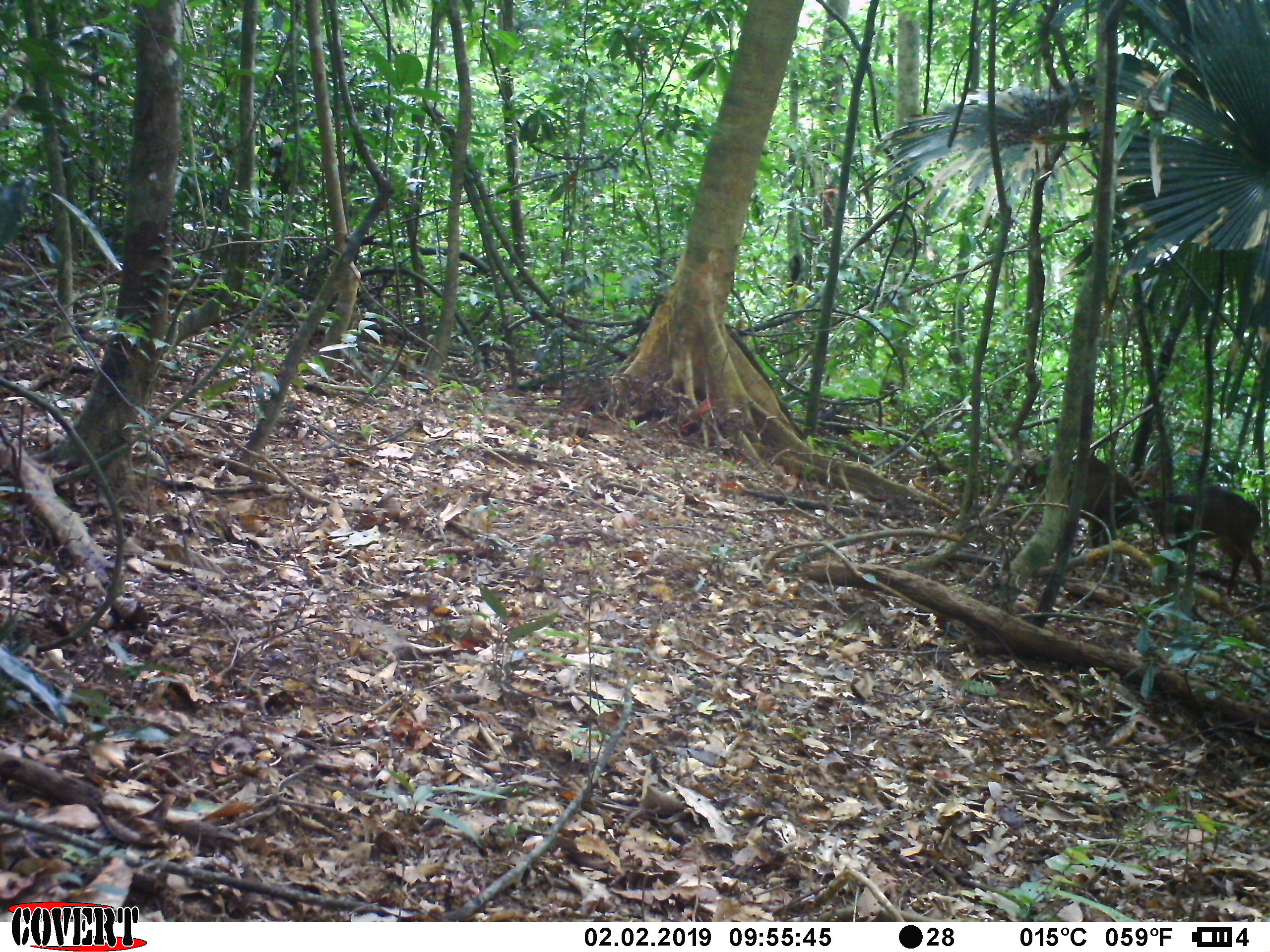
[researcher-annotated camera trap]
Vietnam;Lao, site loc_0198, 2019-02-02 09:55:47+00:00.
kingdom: Animalia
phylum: Chordata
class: Mammalia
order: Artiodactyla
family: Cervidae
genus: Muntiacus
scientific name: Muntiacus vuquangensis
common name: large-antlered muntjac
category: large antlered muntjac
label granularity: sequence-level